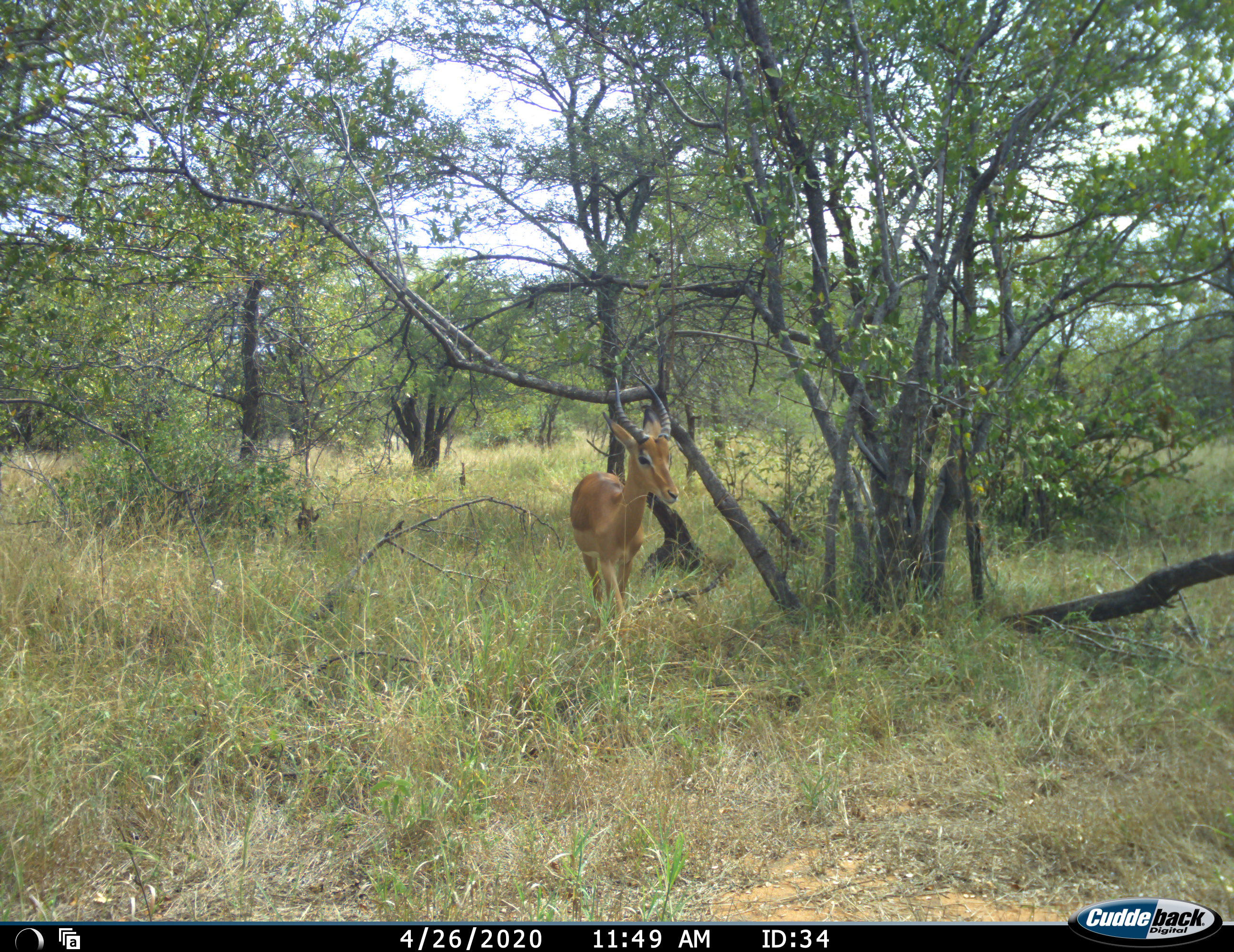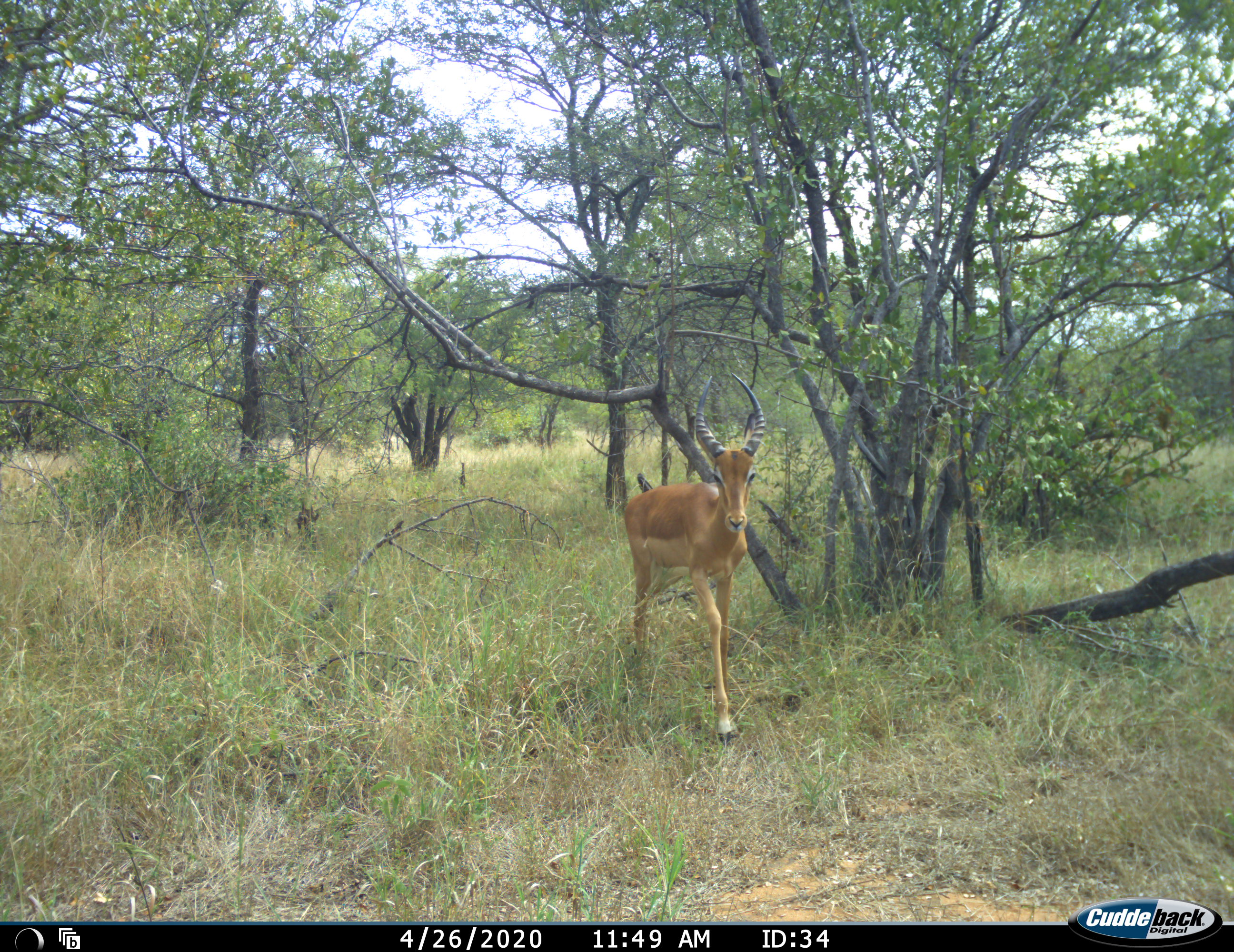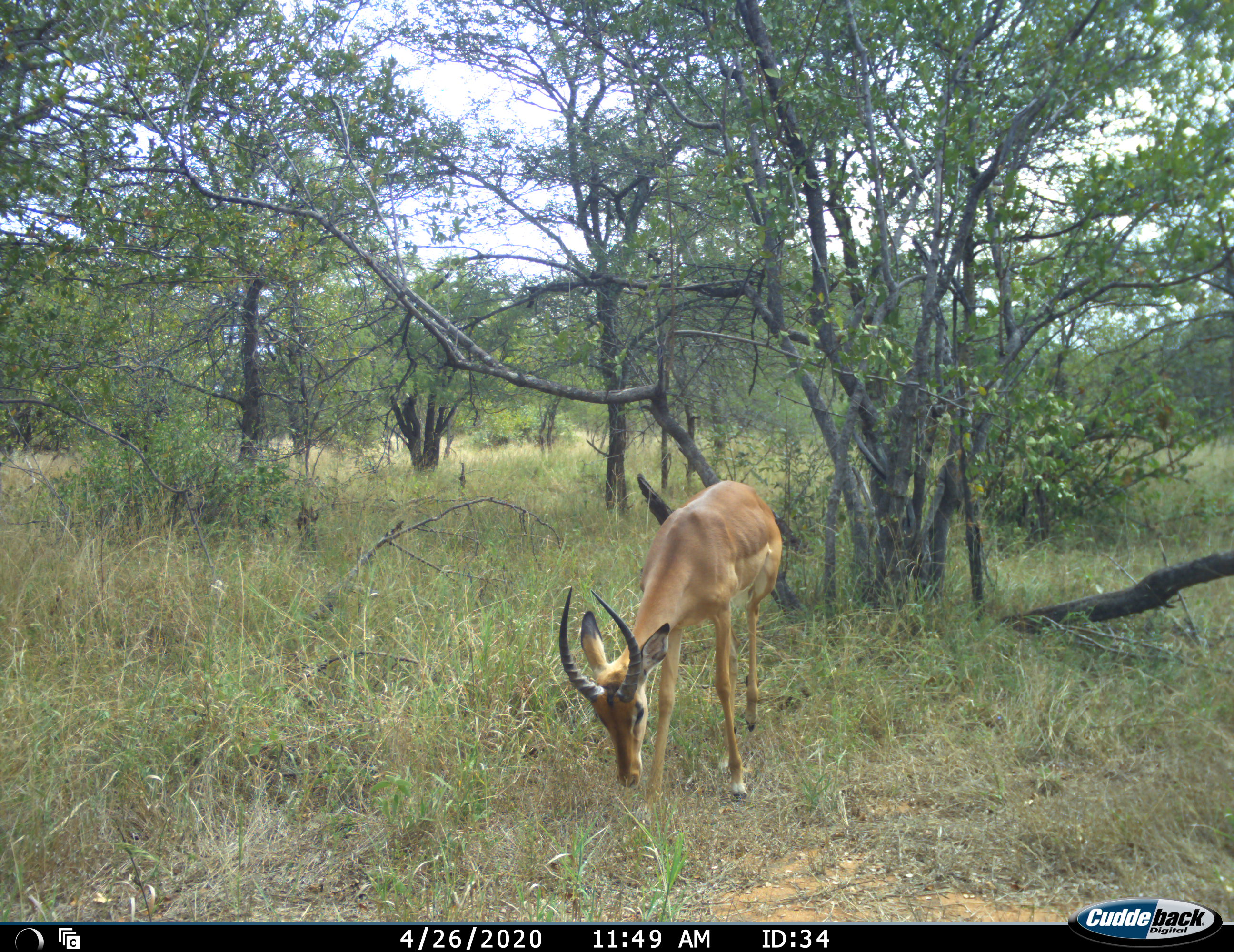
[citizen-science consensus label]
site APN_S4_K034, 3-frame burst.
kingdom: Animalia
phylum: Chordata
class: Mammalia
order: Artiodactyla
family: Bovidae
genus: Aepyceros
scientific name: Aepyceros melampus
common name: impala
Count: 1.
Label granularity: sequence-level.